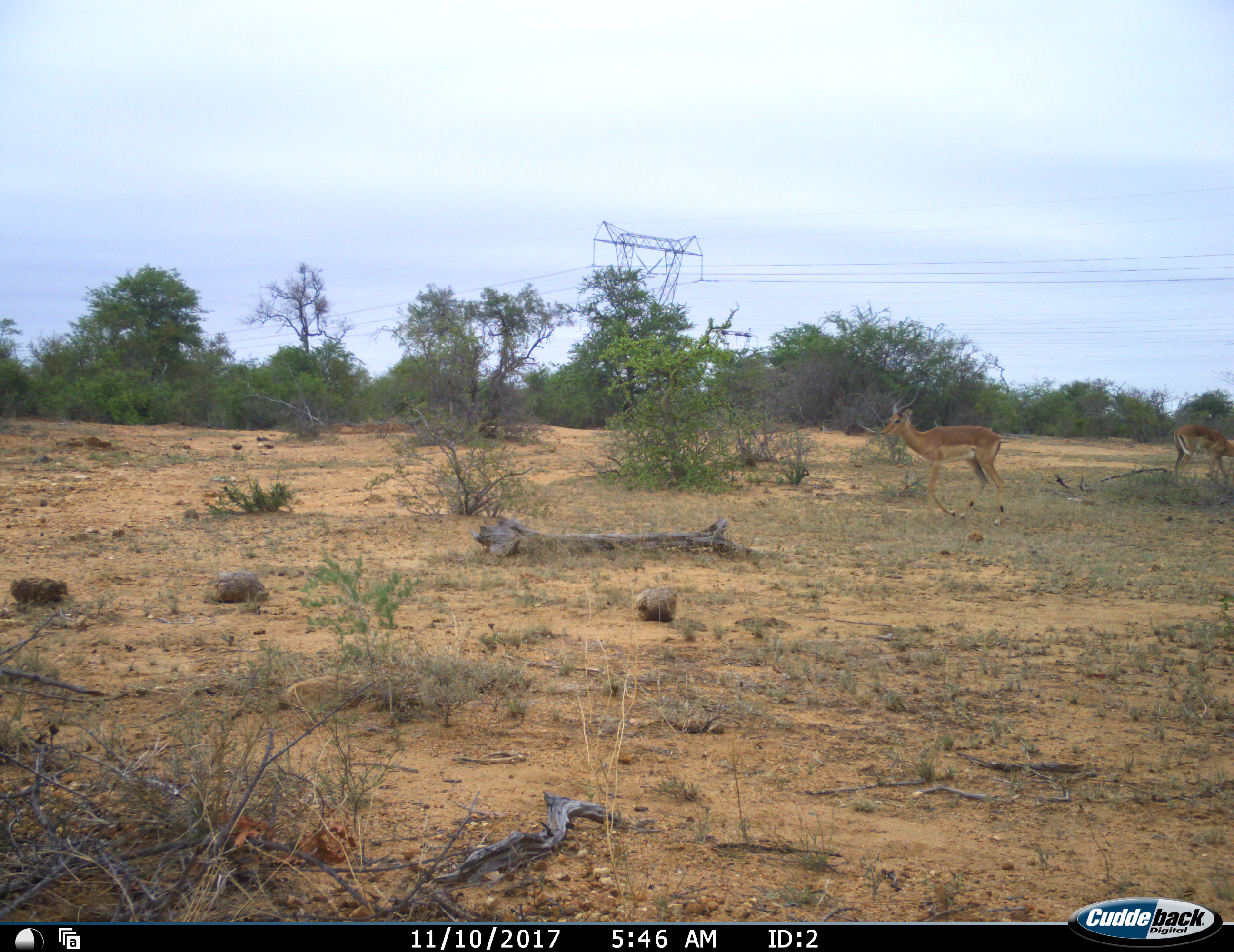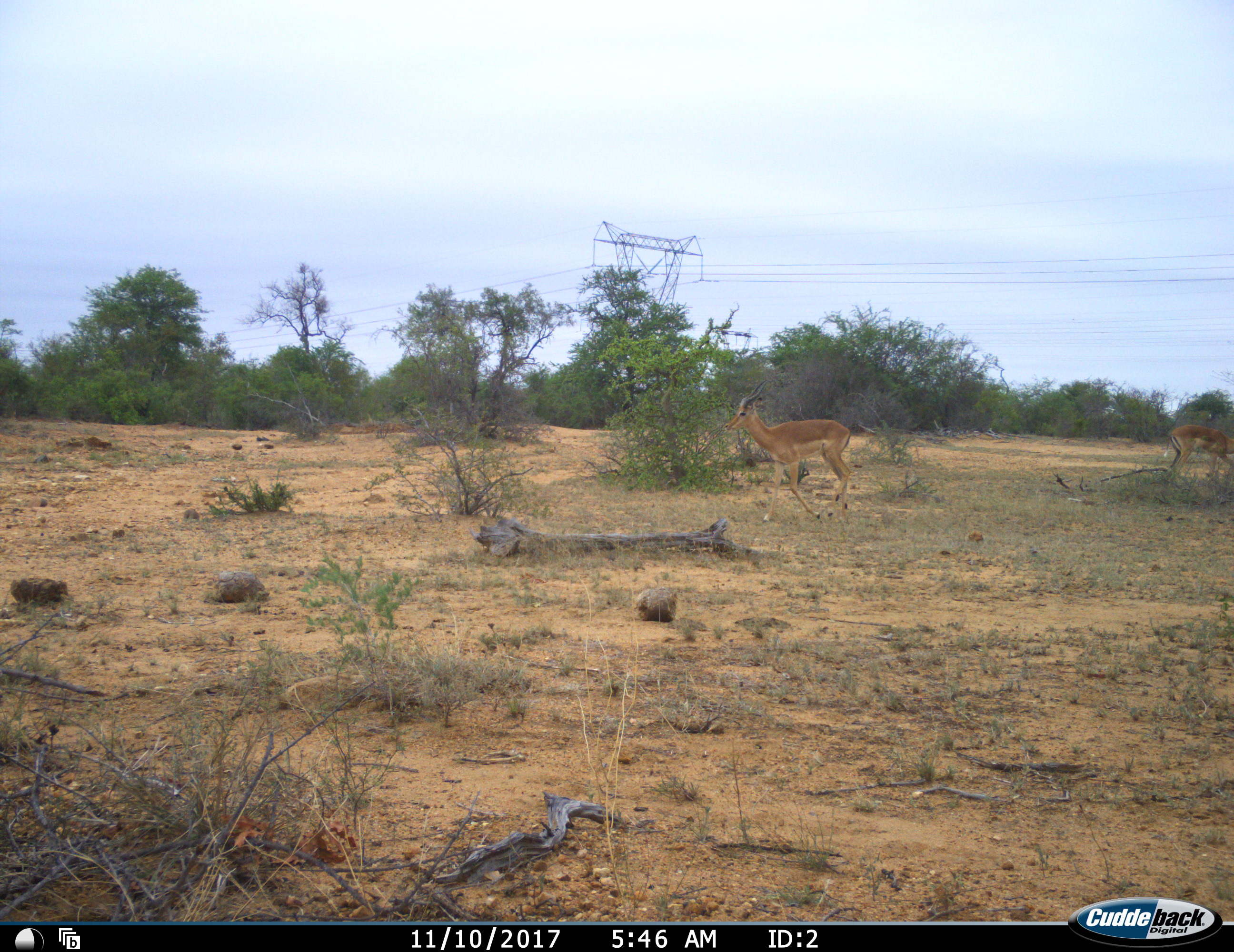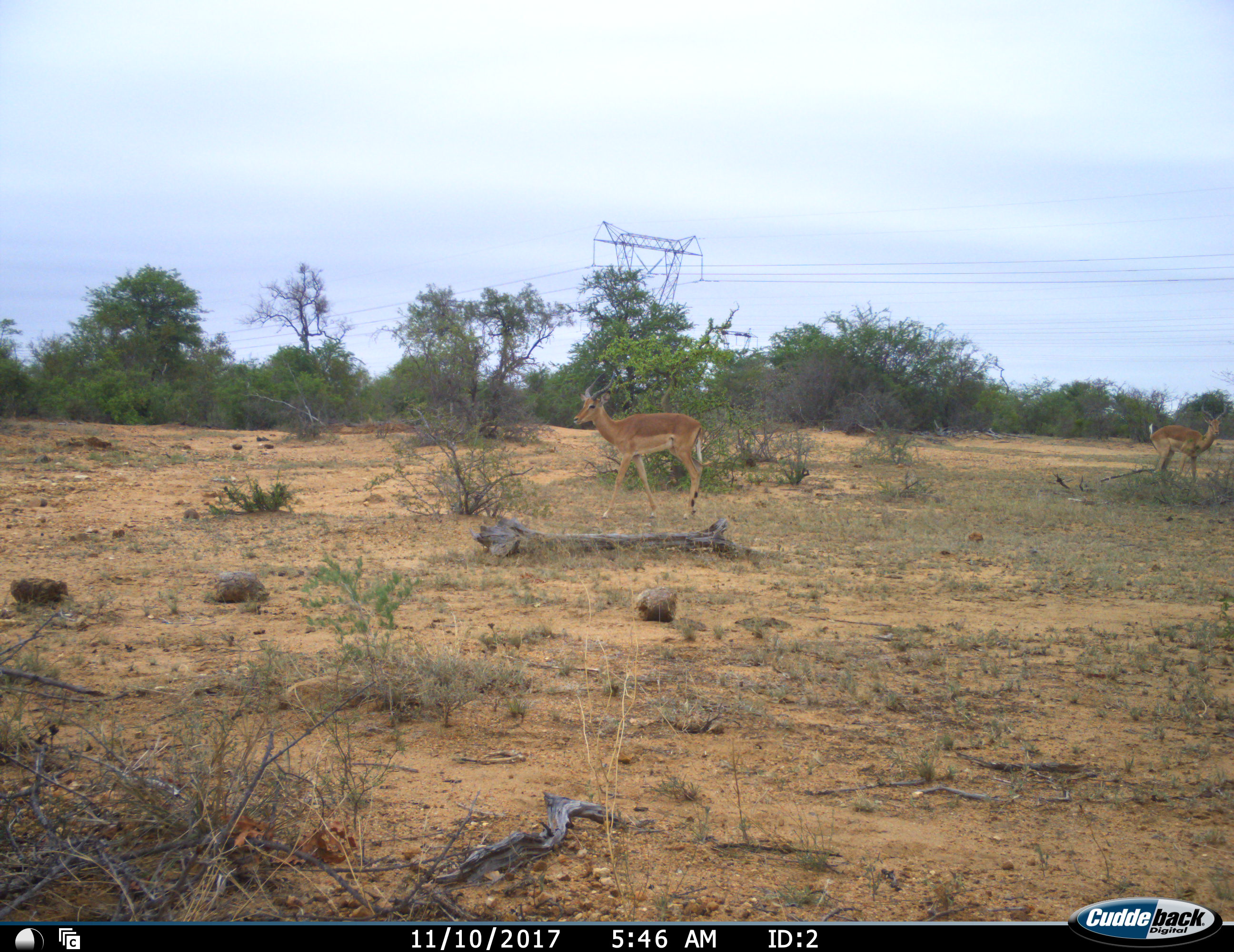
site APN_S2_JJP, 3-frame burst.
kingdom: Animalia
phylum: Chordata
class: Mammalia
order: Artiodactyla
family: Bovidae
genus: Aepyceros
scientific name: Aepyceros melampus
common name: impala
Impala (Aepyceros melampus), count 2. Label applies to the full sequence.